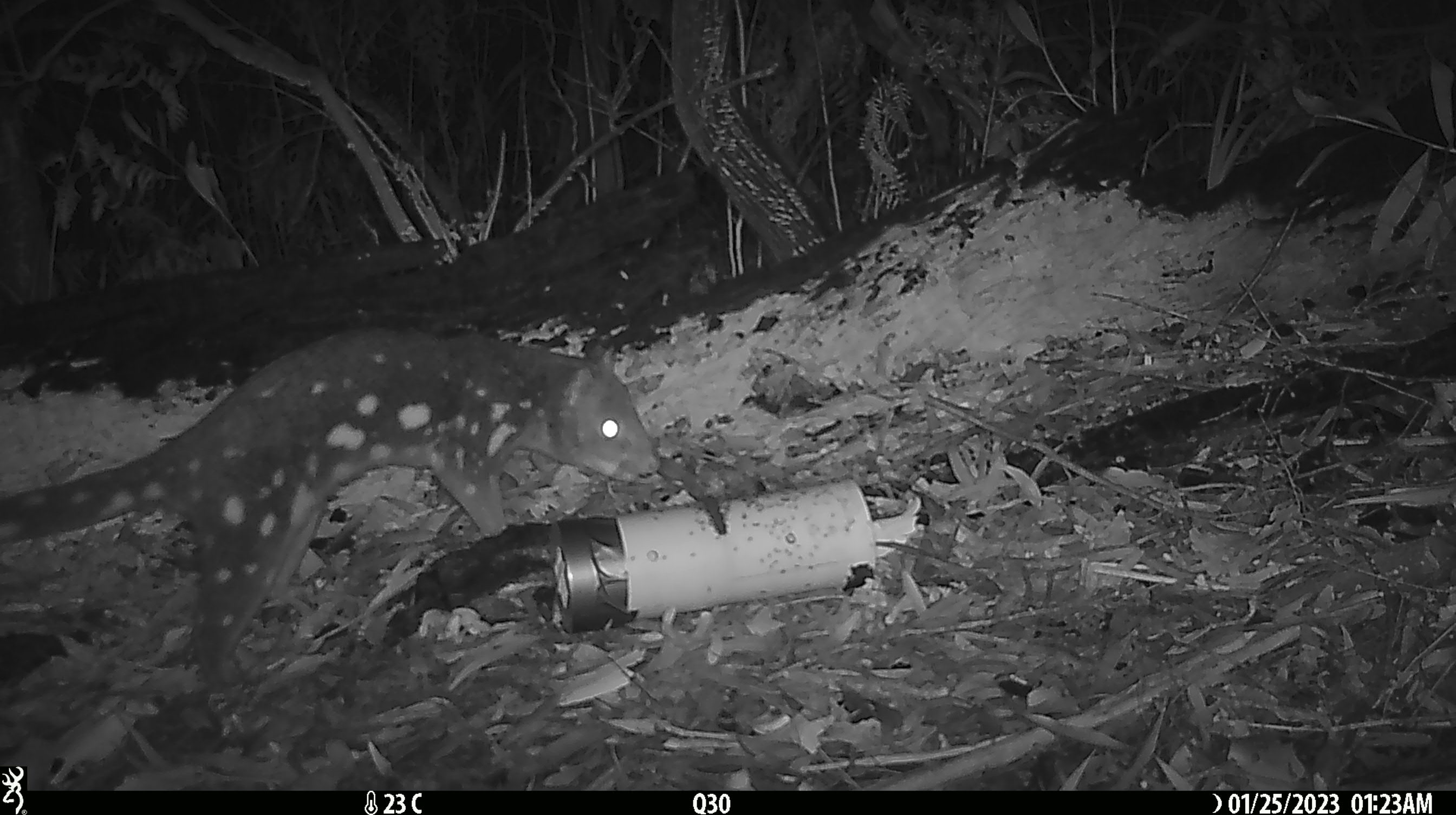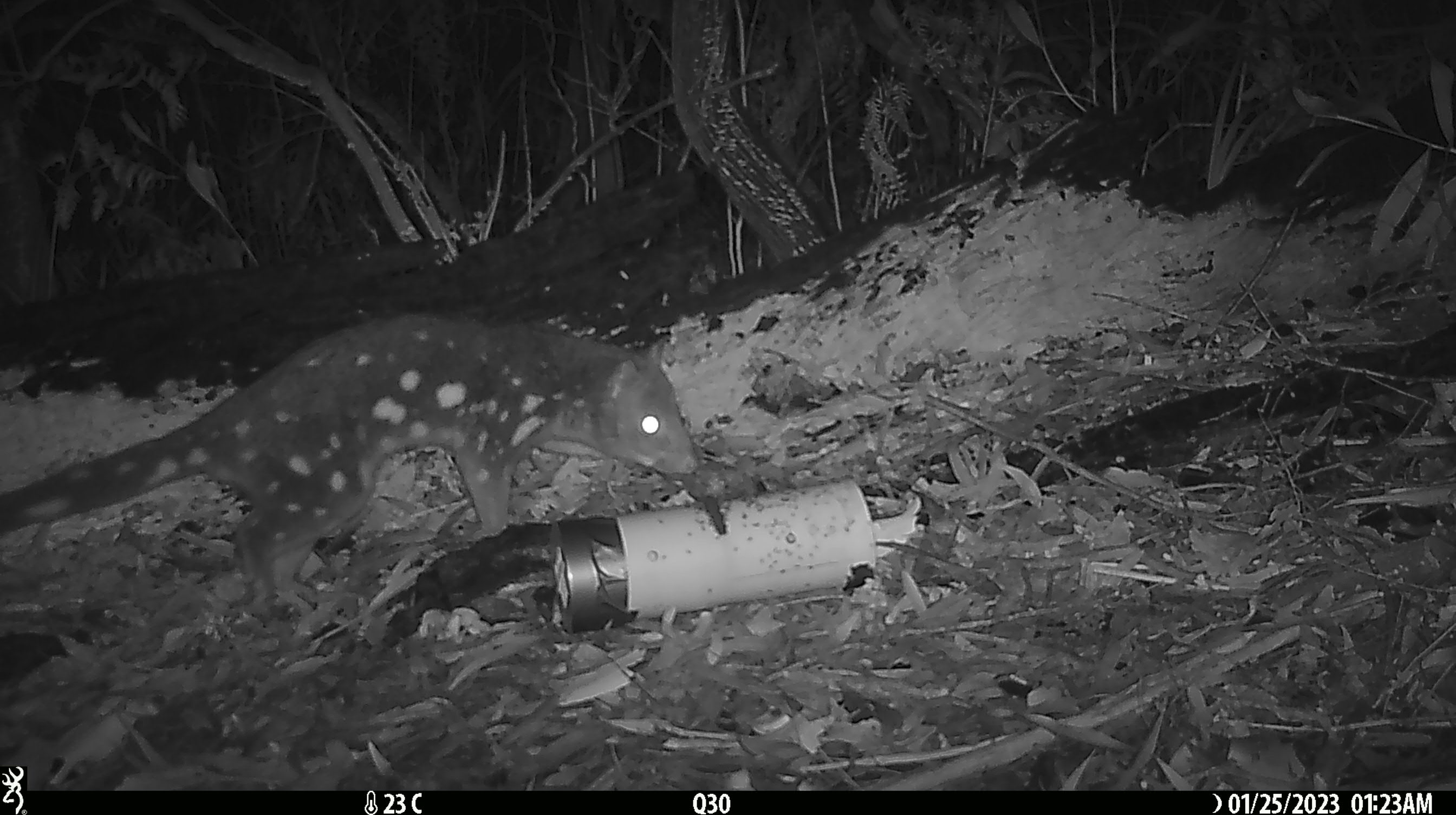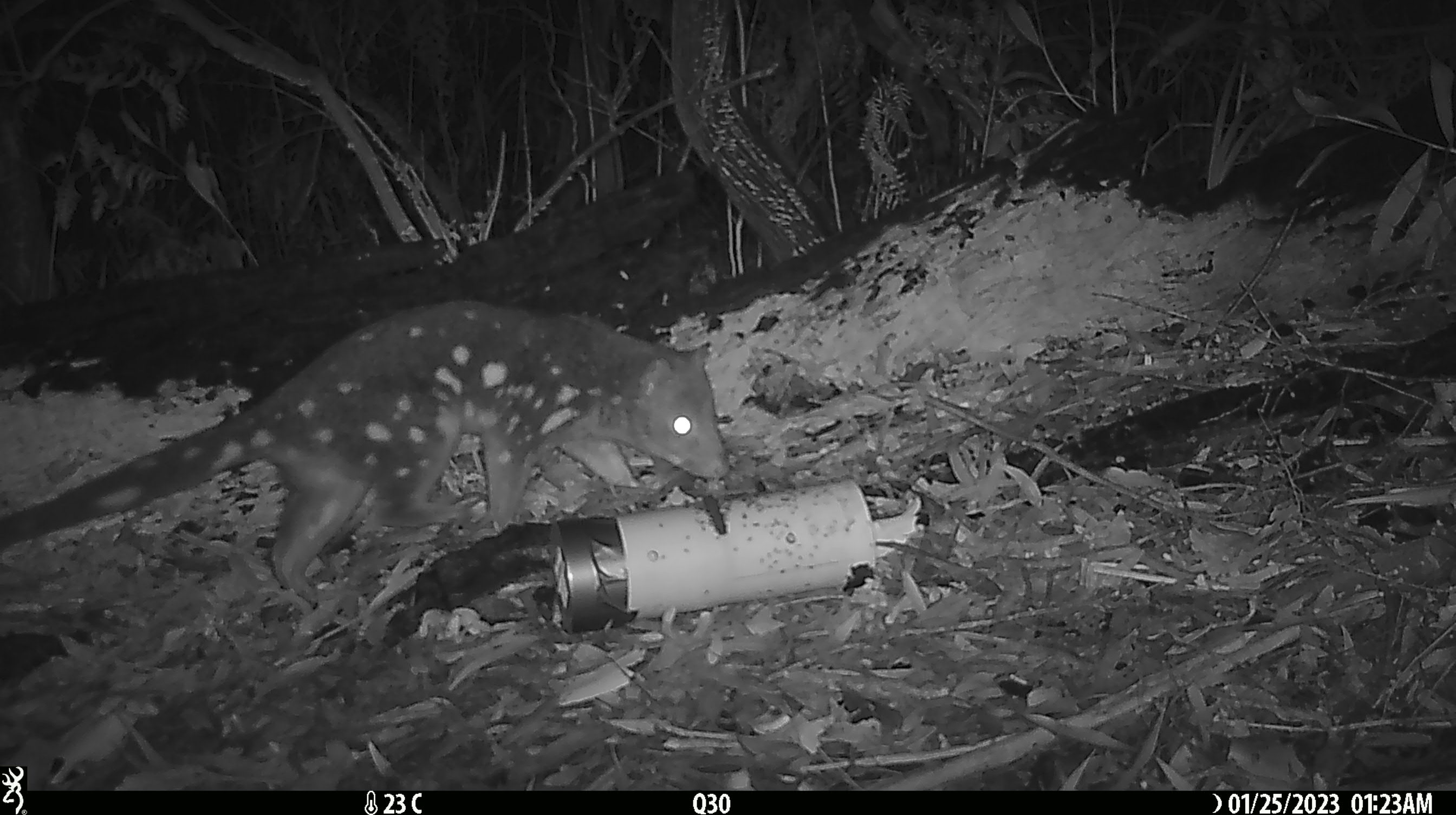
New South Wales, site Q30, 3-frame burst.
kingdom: Animalia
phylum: Chordata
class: Mammalia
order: Dasyuromorphia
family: Dasyuridae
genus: Dasyurus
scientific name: Dasyurus maculatus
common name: spotted-tailed quoll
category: quoll